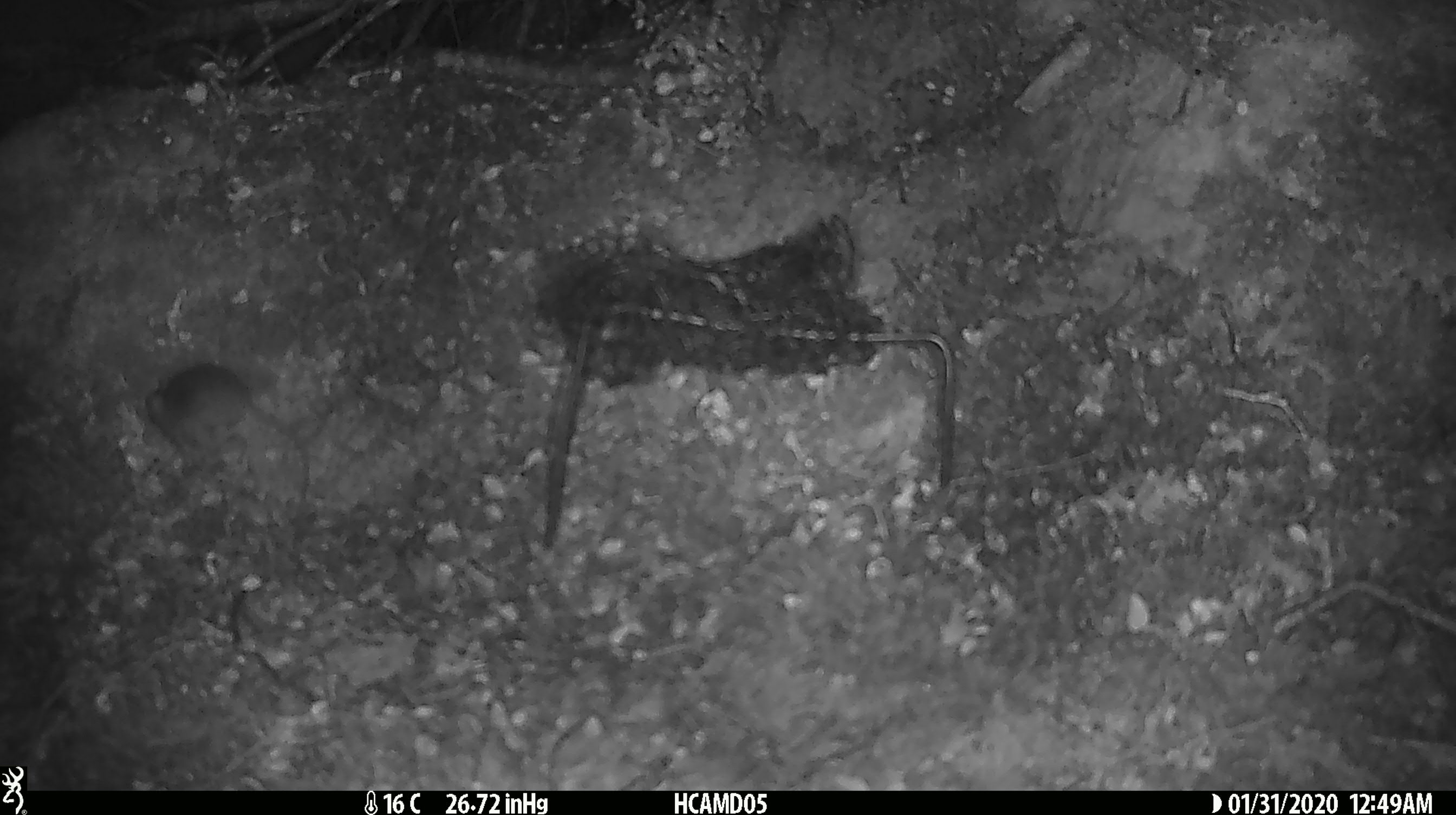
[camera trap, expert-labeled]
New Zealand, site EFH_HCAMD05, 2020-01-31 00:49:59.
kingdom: Animalia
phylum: Chordata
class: Mammalia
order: Rodentia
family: Muridae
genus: Mus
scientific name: Mus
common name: mouse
Mouse (Mus).